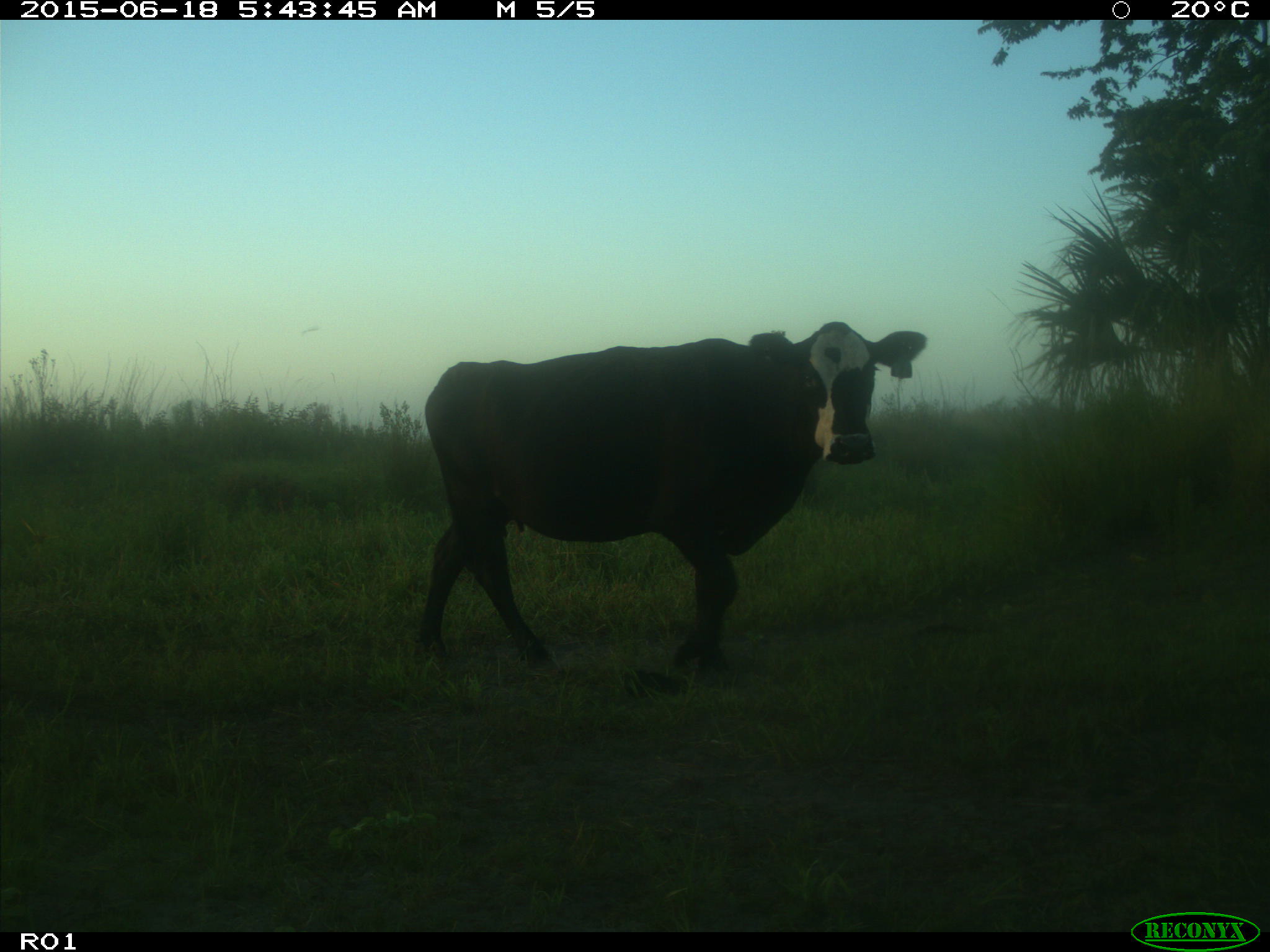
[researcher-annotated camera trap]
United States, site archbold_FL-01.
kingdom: Animalia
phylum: Chordata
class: Mammalia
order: Artiodactyla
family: Bovidae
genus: Bos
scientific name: Bos taurus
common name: domestic cow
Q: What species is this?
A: Bos taurus (domestic cow).